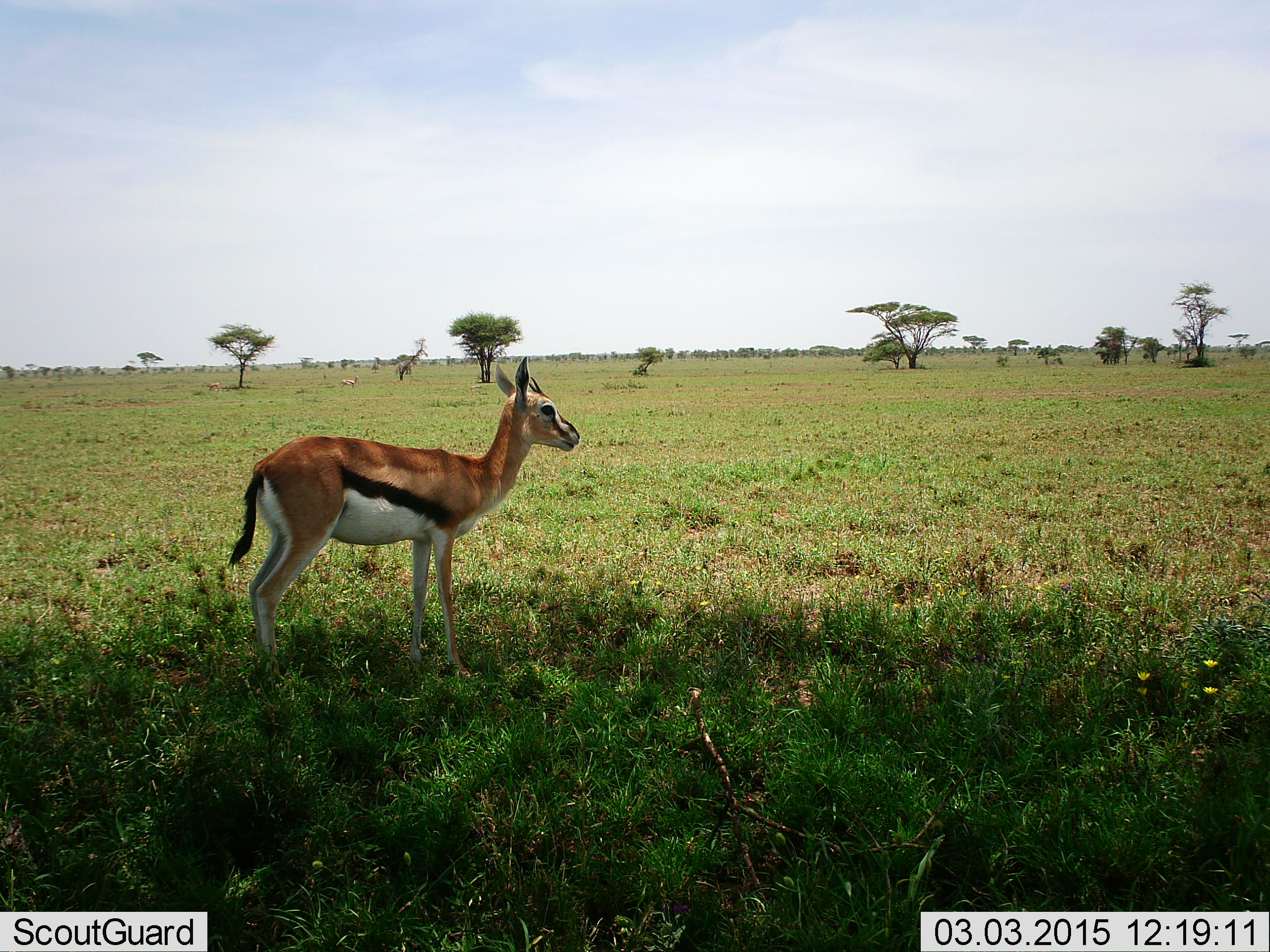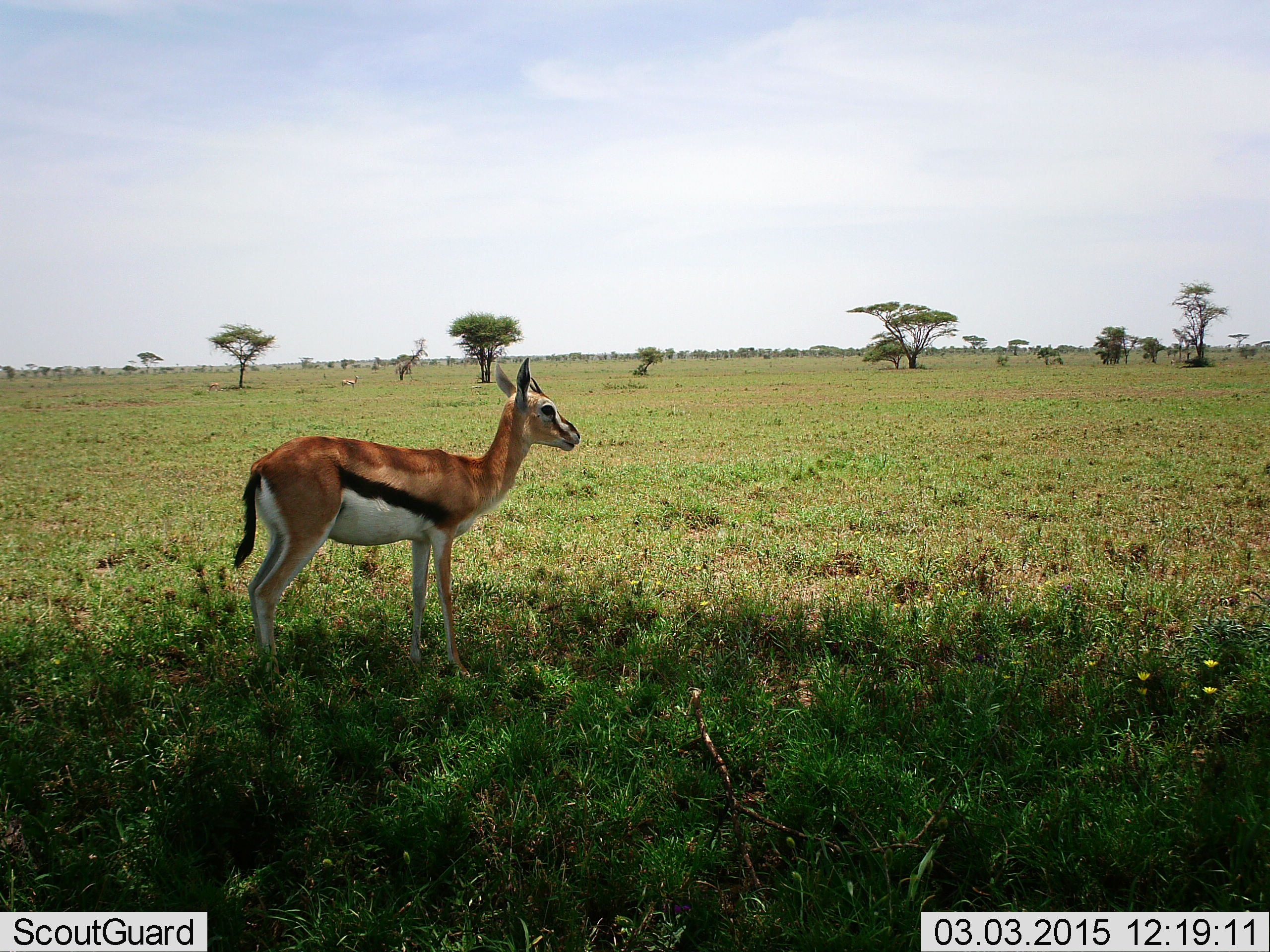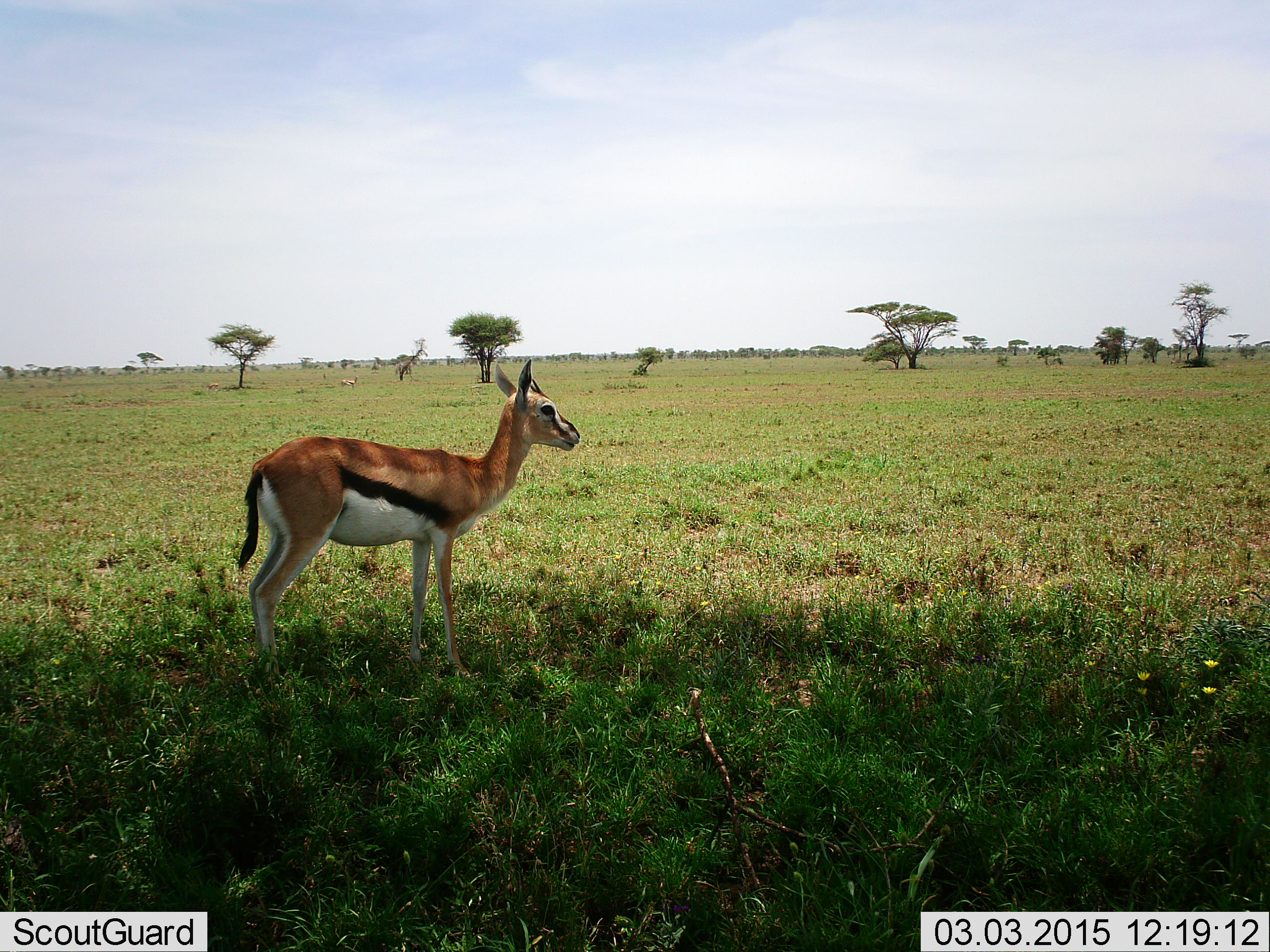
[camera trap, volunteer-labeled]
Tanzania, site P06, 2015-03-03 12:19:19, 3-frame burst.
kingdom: Animalia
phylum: Chordata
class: Mammalia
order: Artiodactyla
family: Bovidae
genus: Eudorcas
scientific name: Eudorcas thomsonii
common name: thomson's gazelle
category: gazellethomsons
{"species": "gazellethomsons (thomson's gazelle) (Eudorcas thomsonii)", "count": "1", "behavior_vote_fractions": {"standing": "100%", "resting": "0%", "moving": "0%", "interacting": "0%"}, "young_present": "10%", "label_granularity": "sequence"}